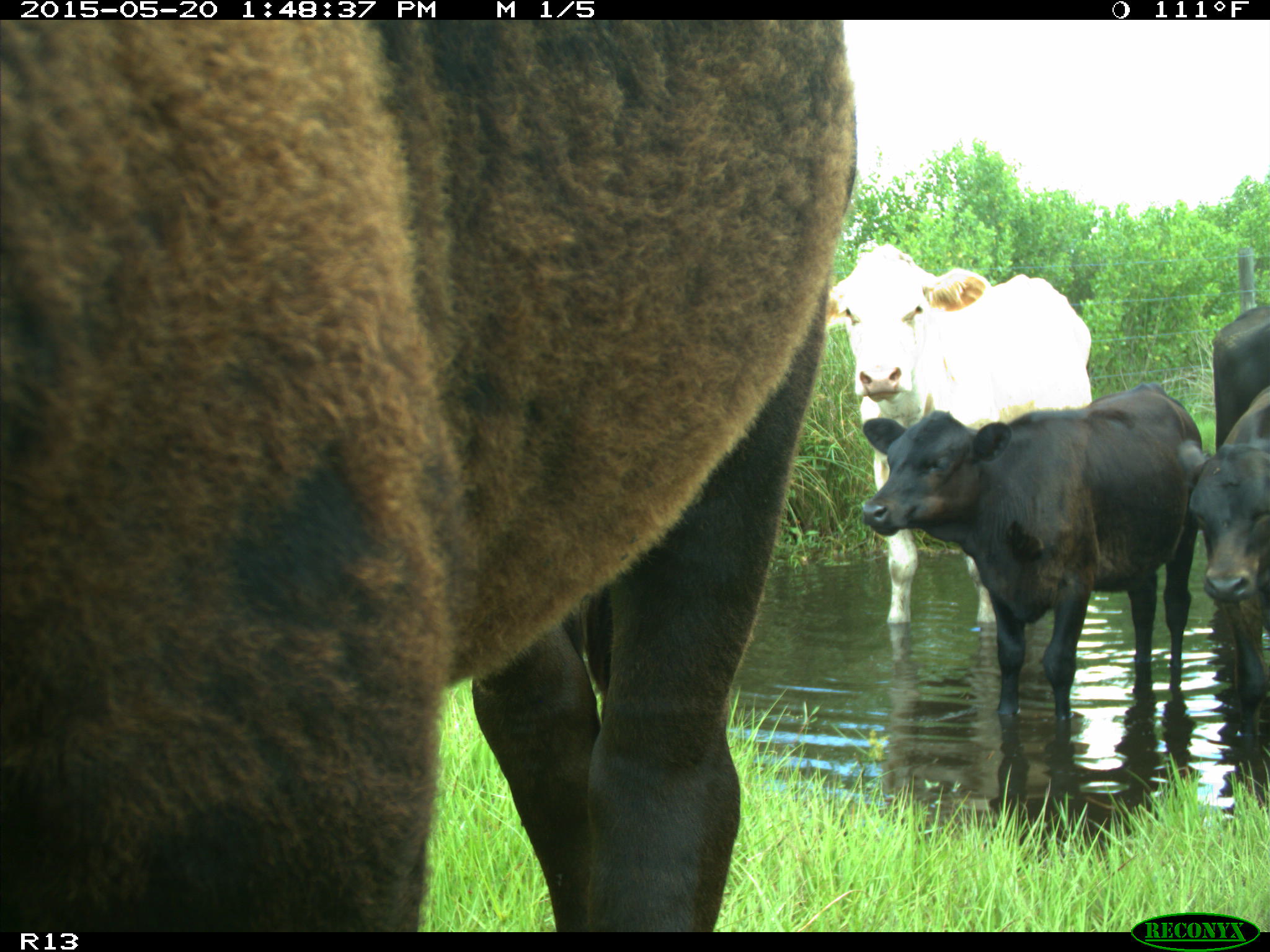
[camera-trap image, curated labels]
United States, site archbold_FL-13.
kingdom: Animalia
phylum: Chordata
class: Mammalia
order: Artiodactyla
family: Bovidae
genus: Bos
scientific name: Bos taurus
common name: domestic cow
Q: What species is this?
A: Bos taurus (domestic cow).